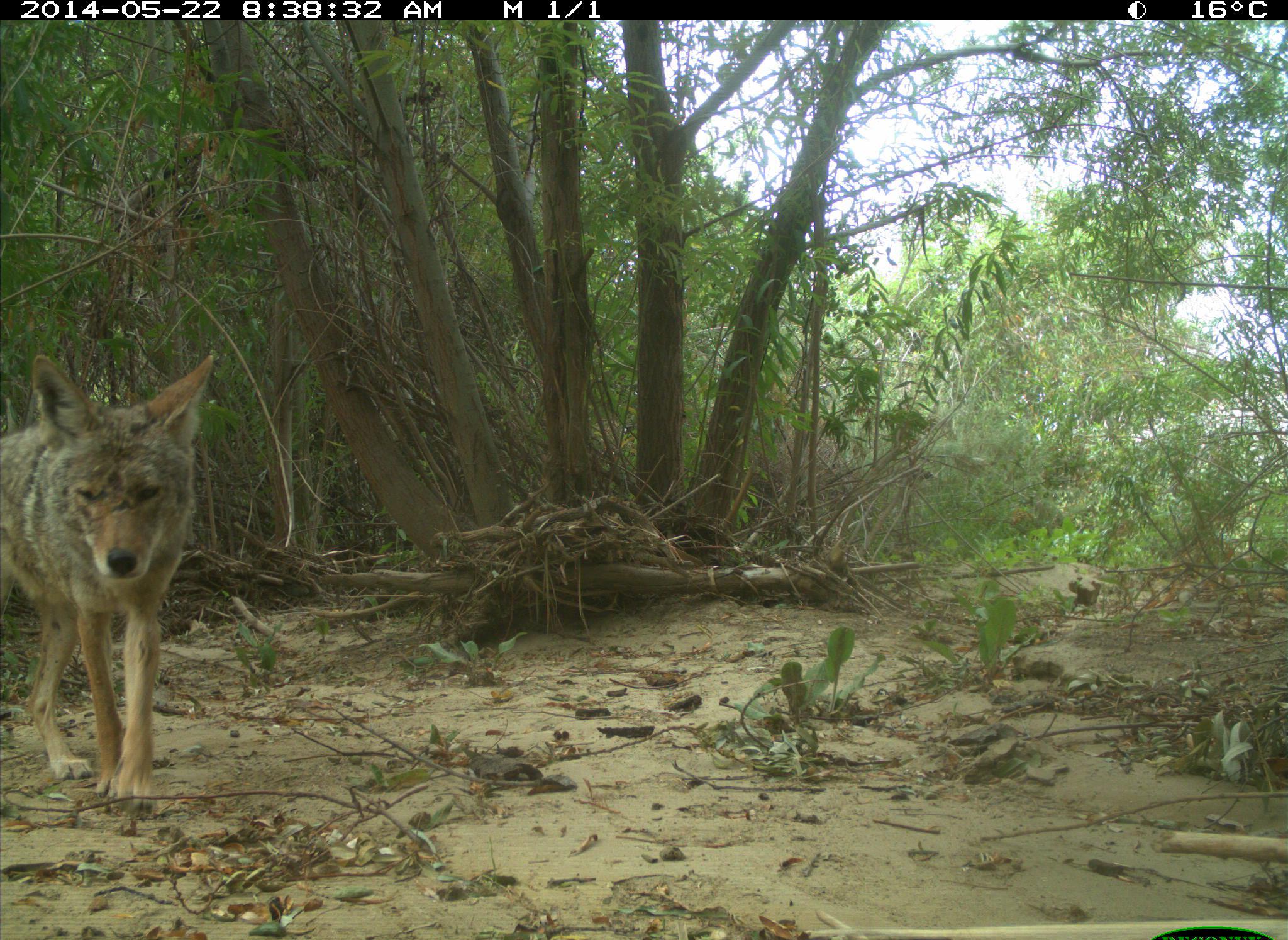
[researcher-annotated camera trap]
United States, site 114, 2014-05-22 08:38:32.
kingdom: Animalia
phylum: Chordata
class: Mammalia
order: Carnivora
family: Canidae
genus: Canis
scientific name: Canis latrans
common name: coyote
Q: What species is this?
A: Coyote (Canis latrans).